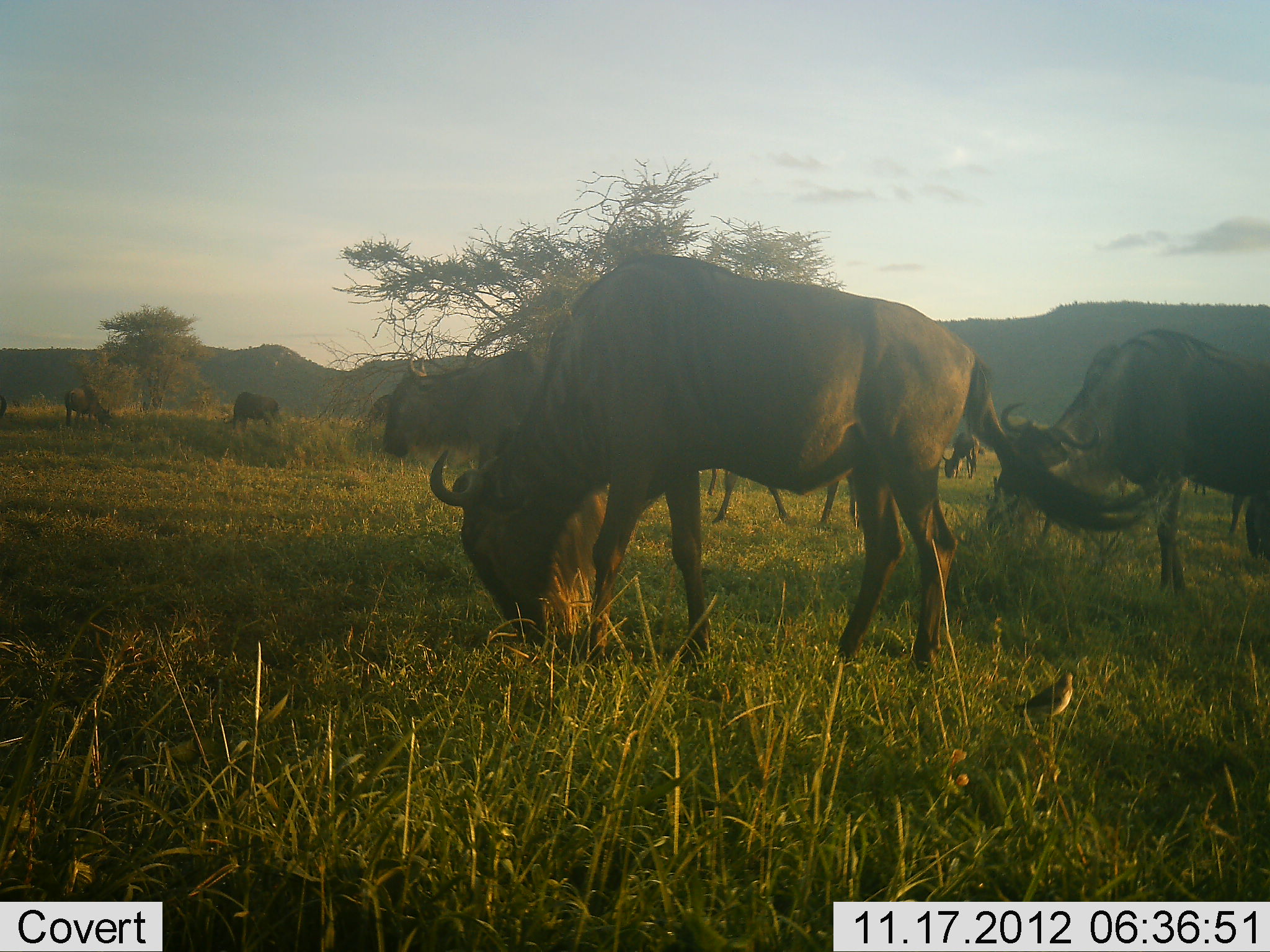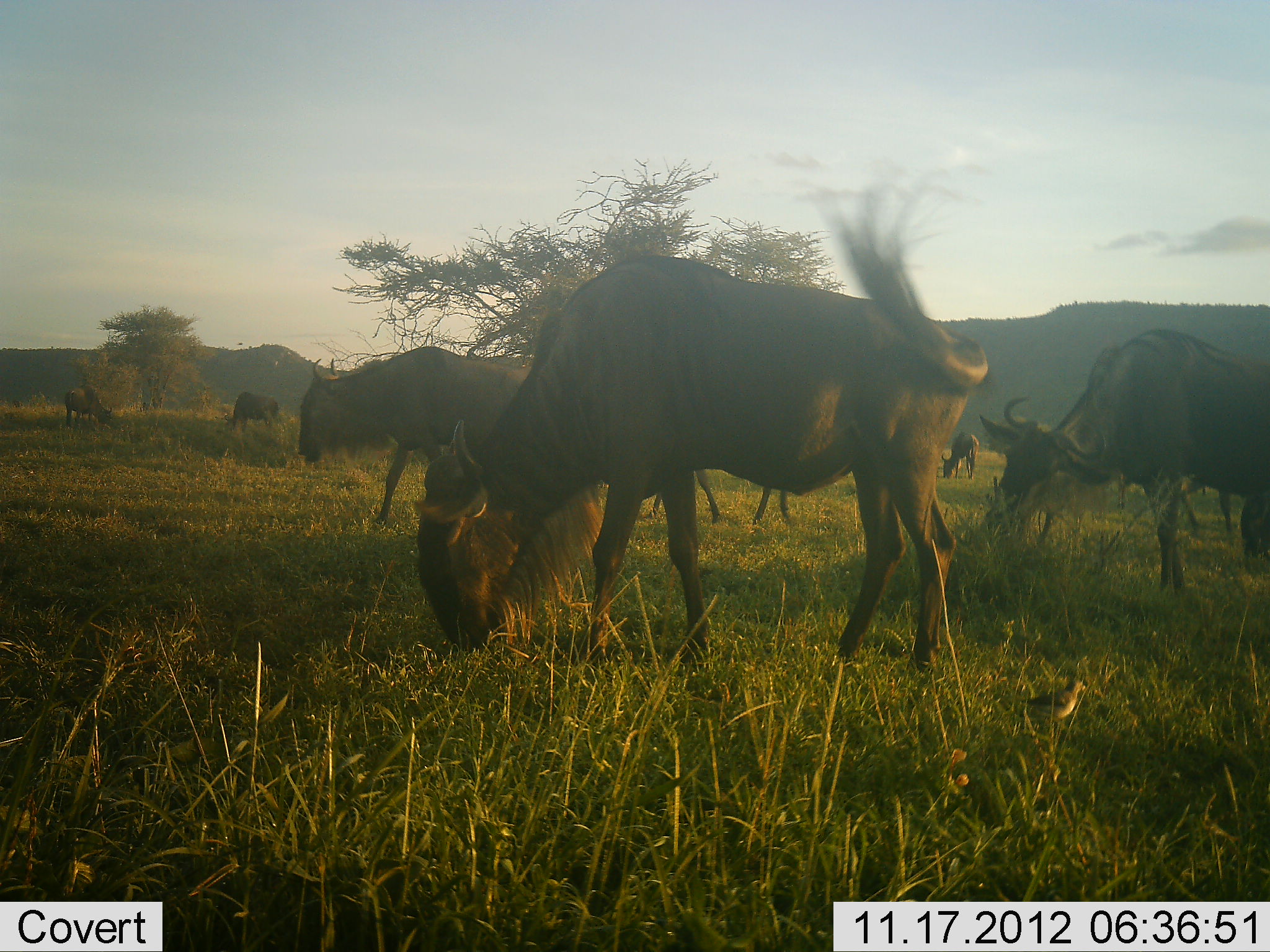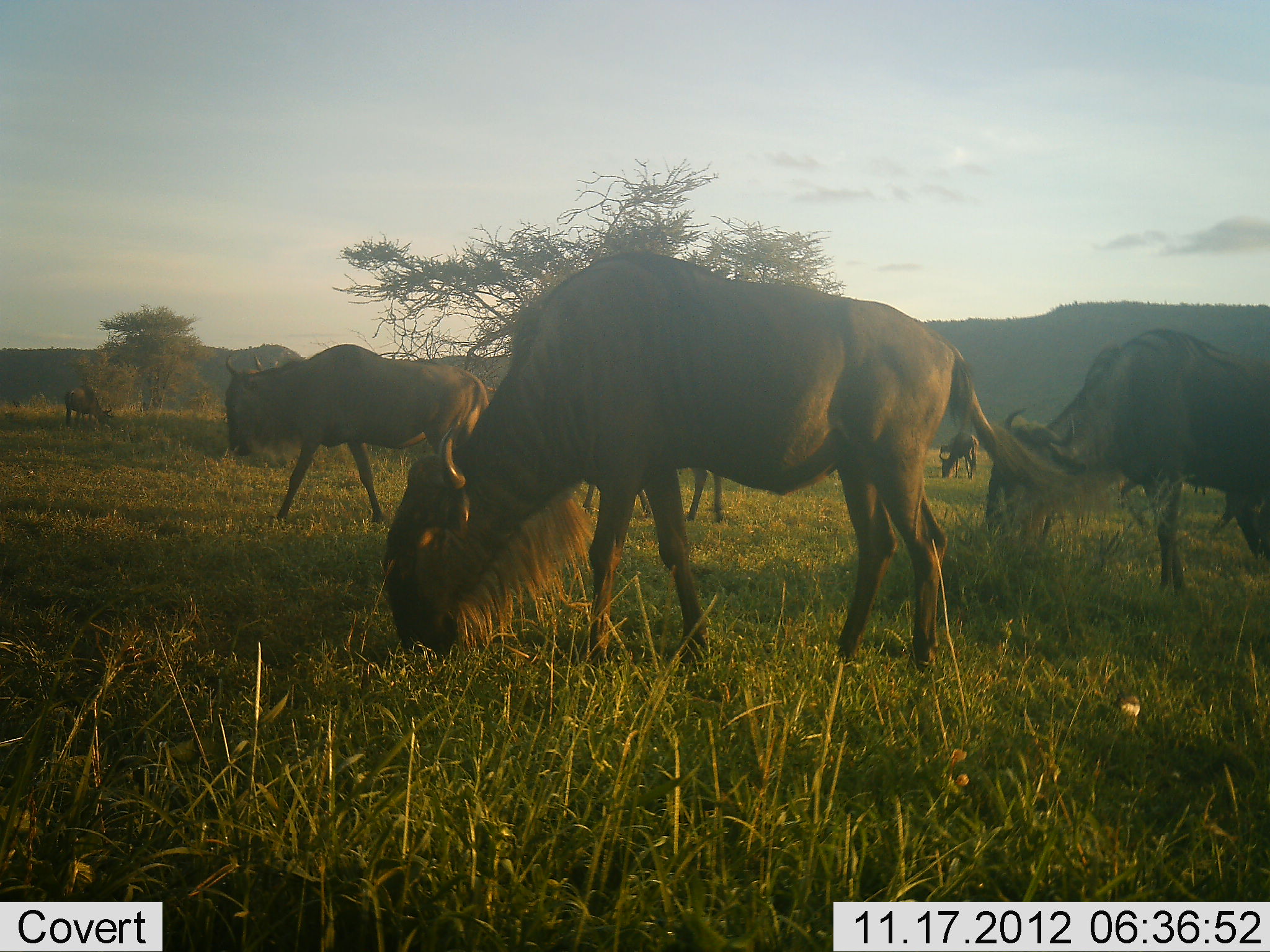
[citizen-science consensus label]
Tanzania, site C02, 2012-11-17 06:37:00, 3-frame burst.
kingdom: Animalia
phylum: Chordata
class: Mammalia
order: Artiodactyla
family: Bovidae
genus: Connochaetes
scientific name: Connochaetes taurinus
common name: blue wildebeest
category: wildebeest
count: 8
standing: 29%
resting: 0%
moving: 50%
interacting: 0%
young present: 0%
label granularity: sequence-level